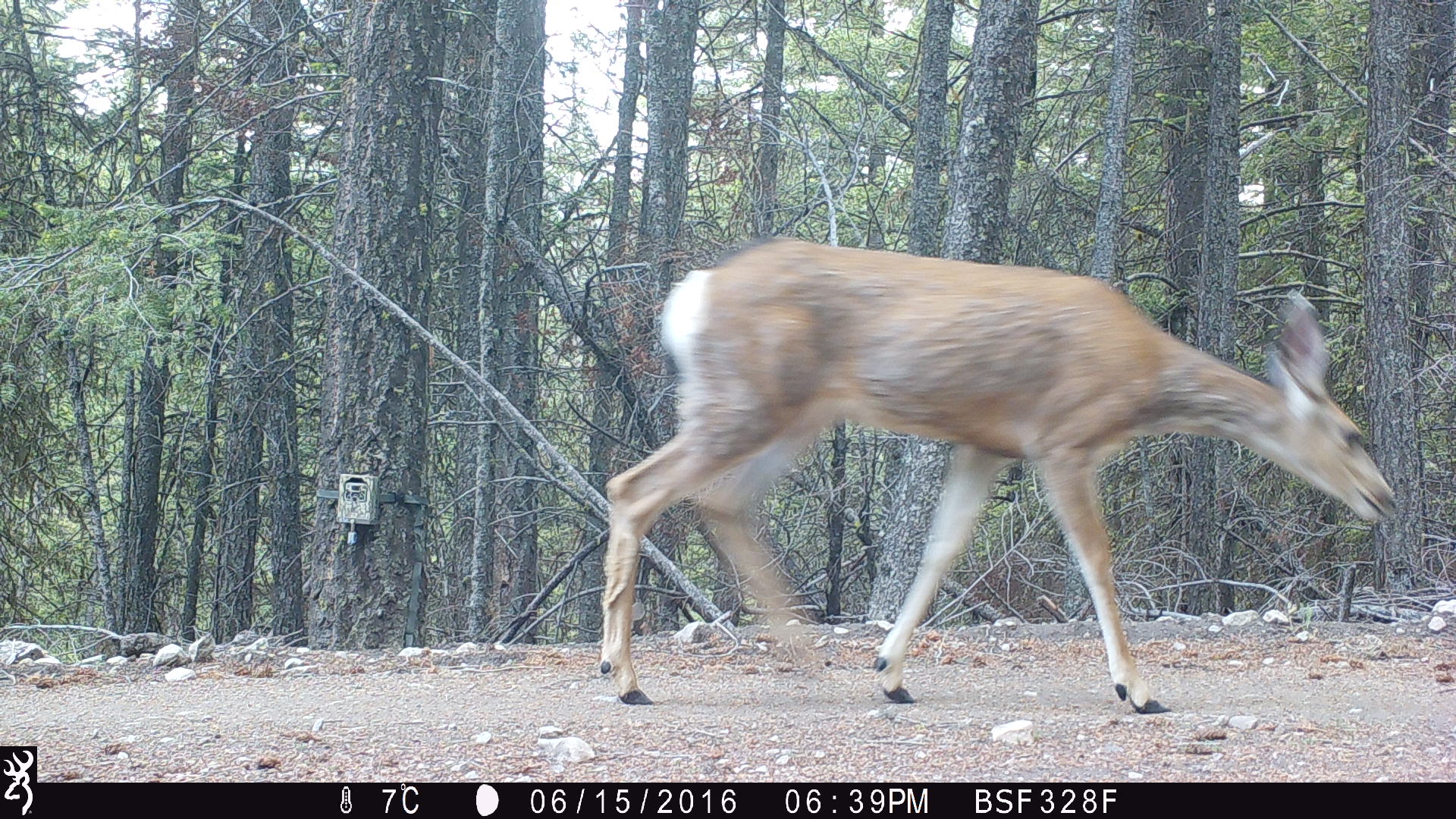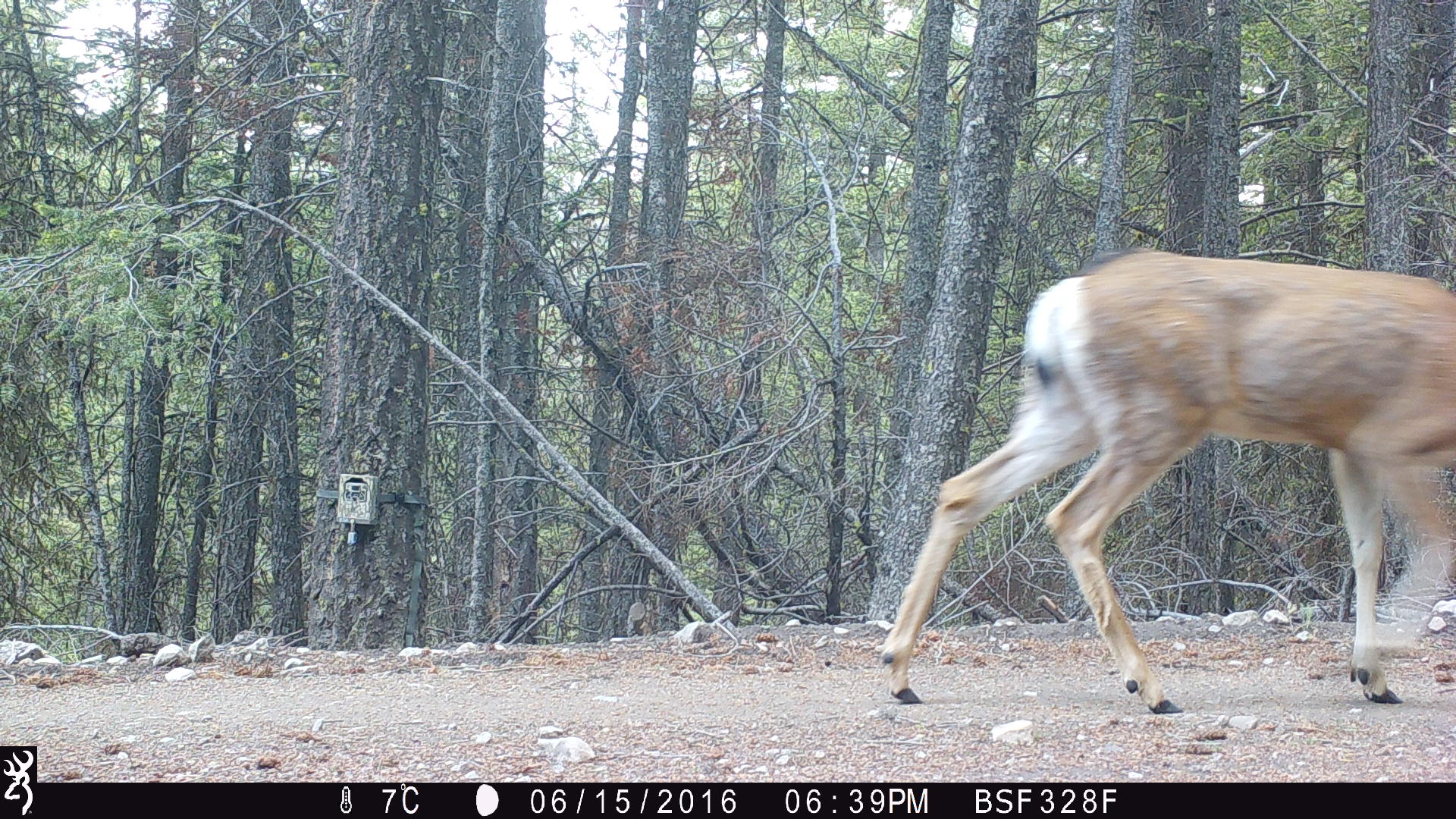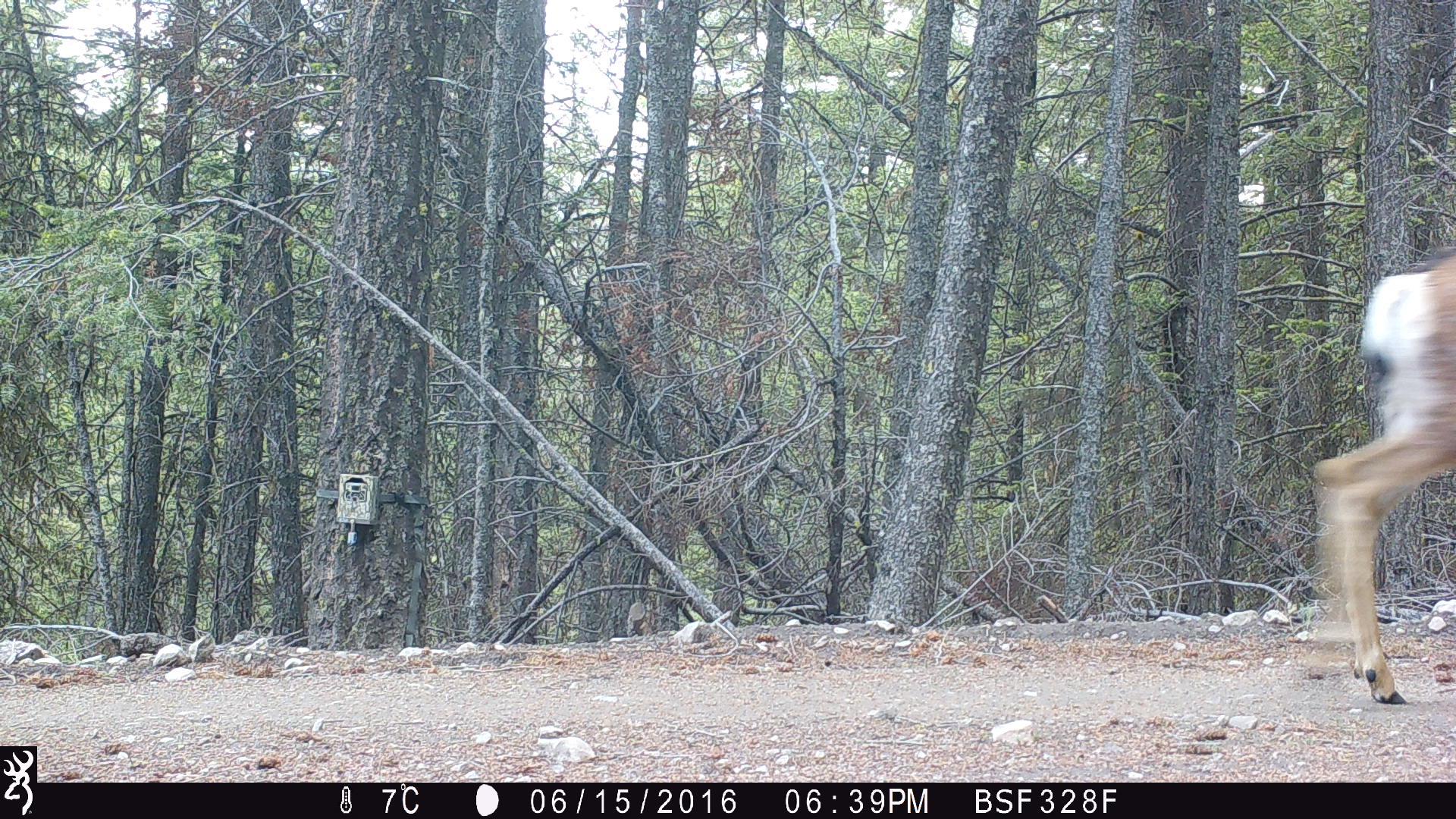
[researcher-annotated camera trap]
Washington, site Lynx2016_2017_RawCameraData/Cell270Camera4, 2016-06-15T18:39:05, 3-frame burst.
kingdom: Animalia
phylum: Chordata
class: Mammalia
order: Artiodactyla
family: Cervidae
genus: Odocoileus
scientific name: Odocoileus hemionus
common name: mule deer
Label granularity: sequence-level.